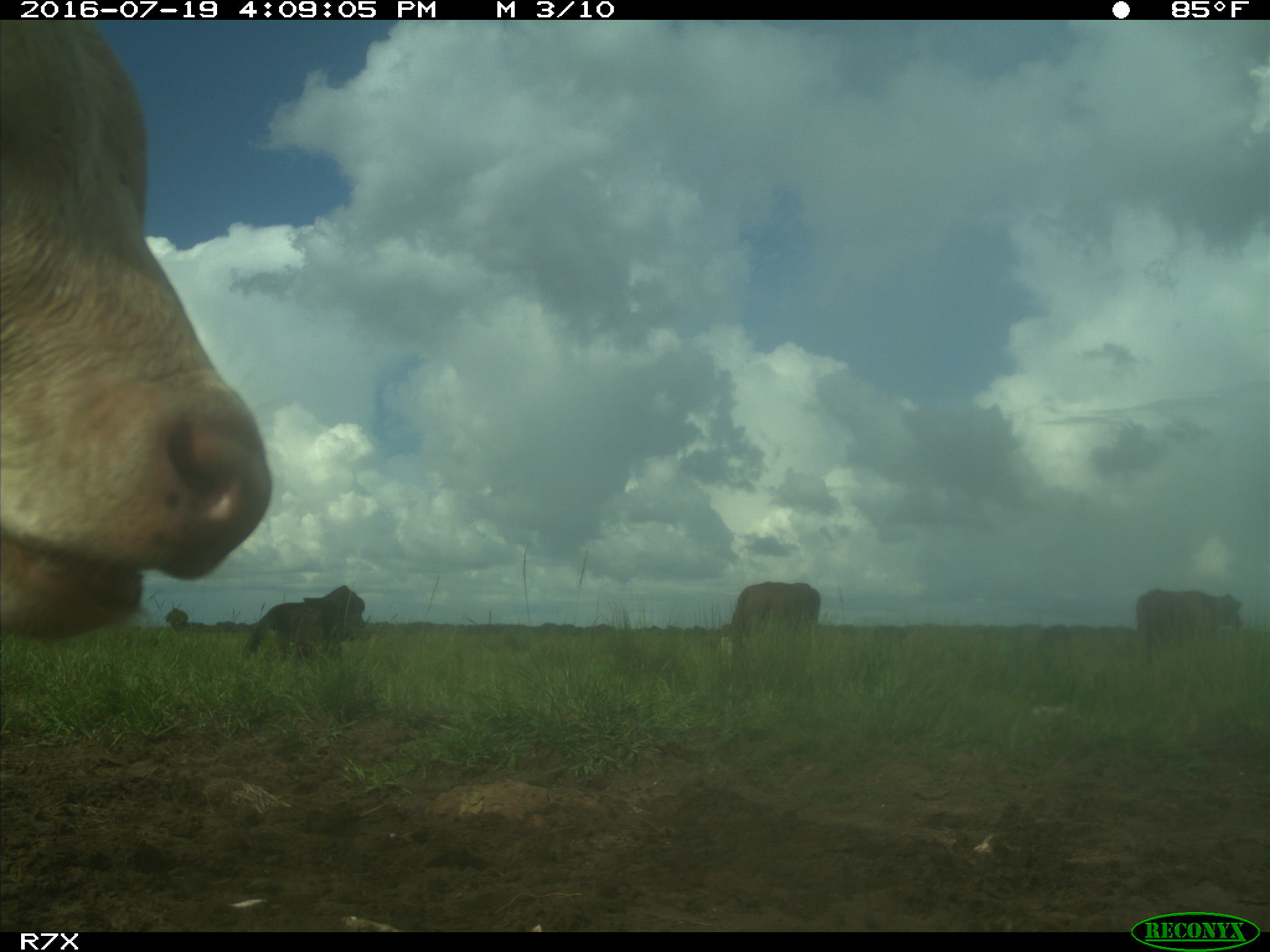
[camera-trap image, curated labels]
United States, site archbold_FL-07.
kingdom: Animalia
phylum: Chordata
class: Mammalia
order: Artiodactyla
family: Bovidae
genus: Bos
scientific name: Bos taurus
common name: domestic cow